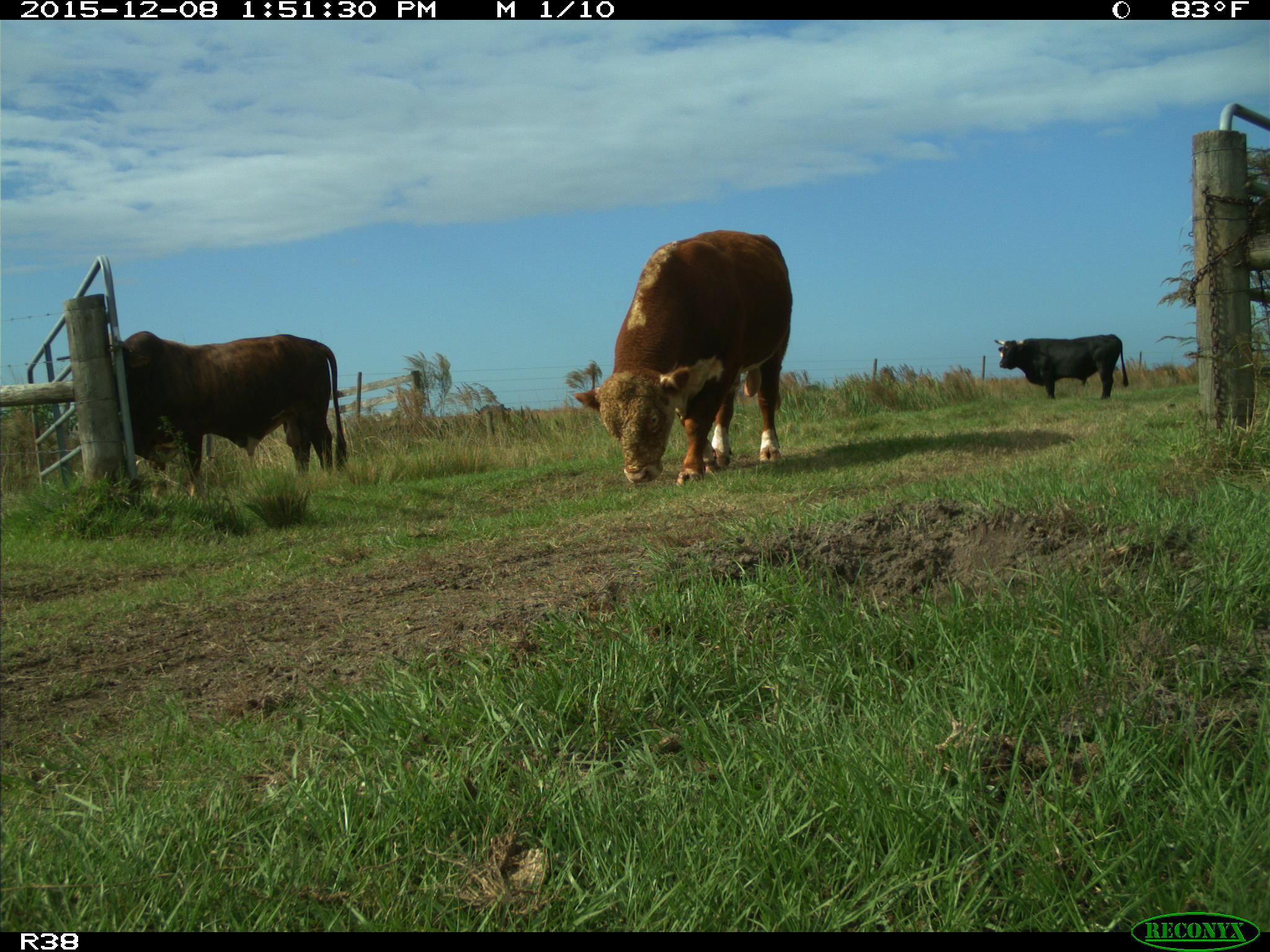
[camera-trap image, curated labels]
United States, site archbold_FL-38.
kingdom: Animalia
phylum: Chordata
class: Mammalia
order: Artiodactyla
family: Bovidae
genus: Bos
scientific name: Bos taurus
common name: domestic cow